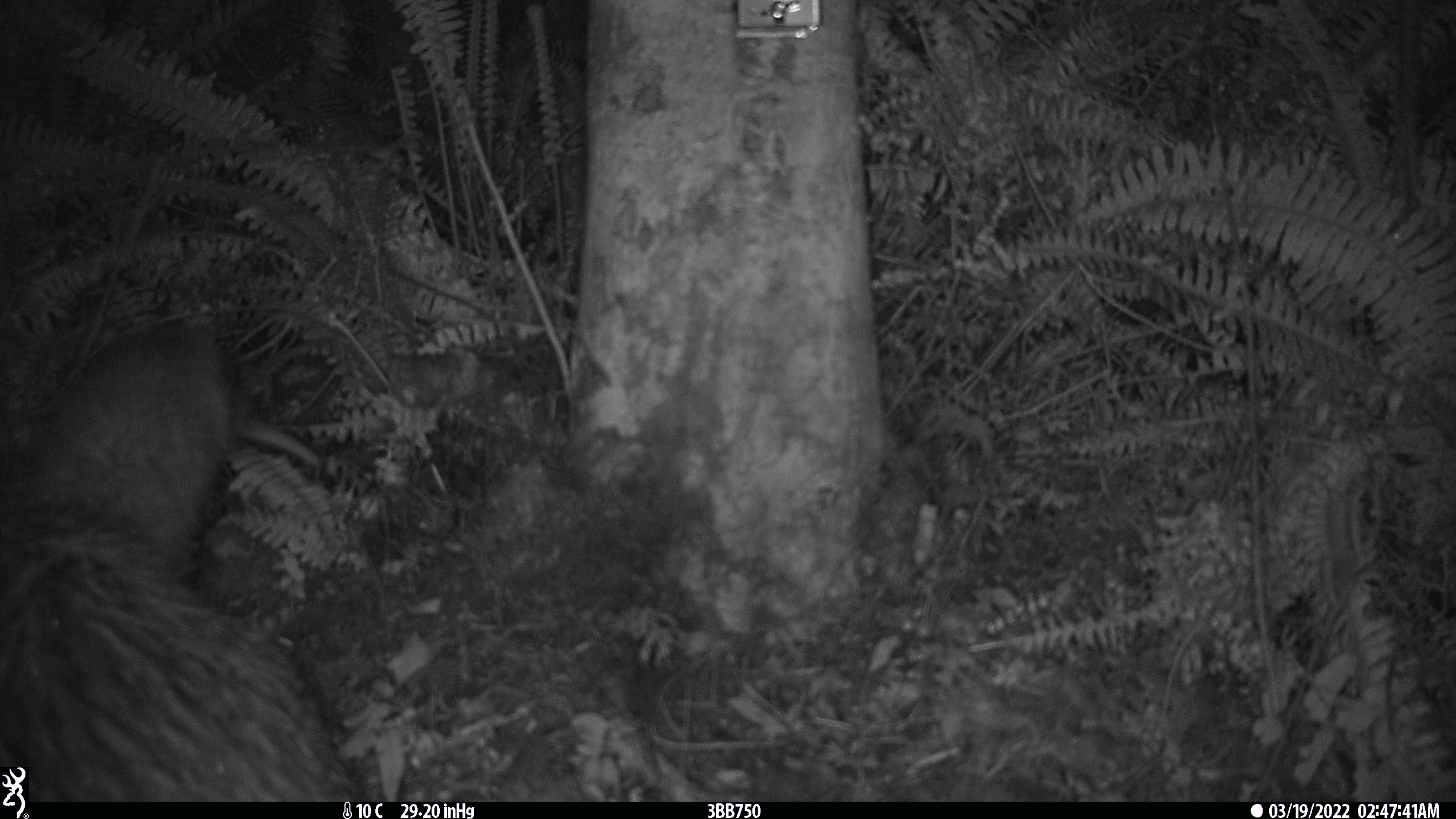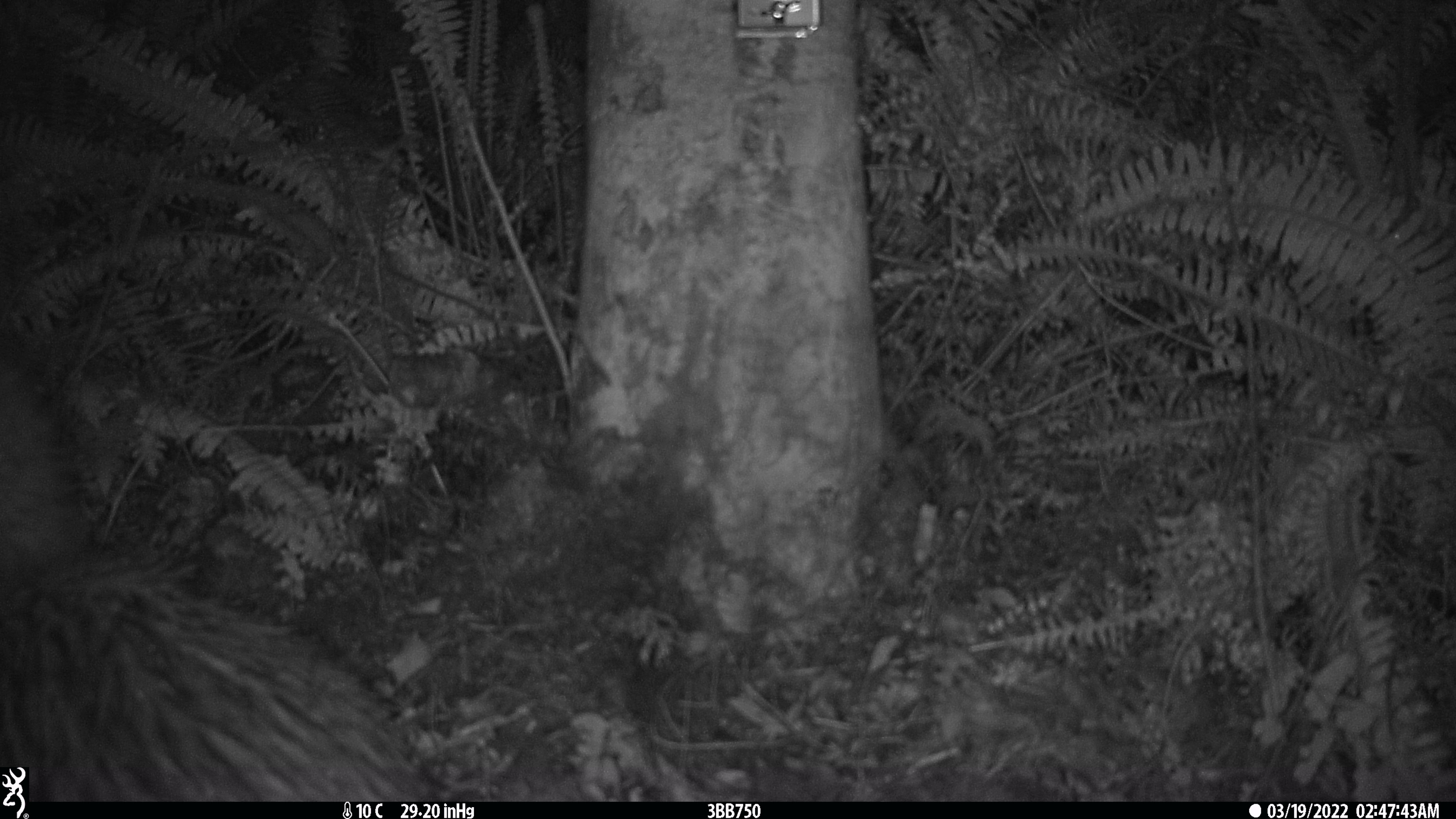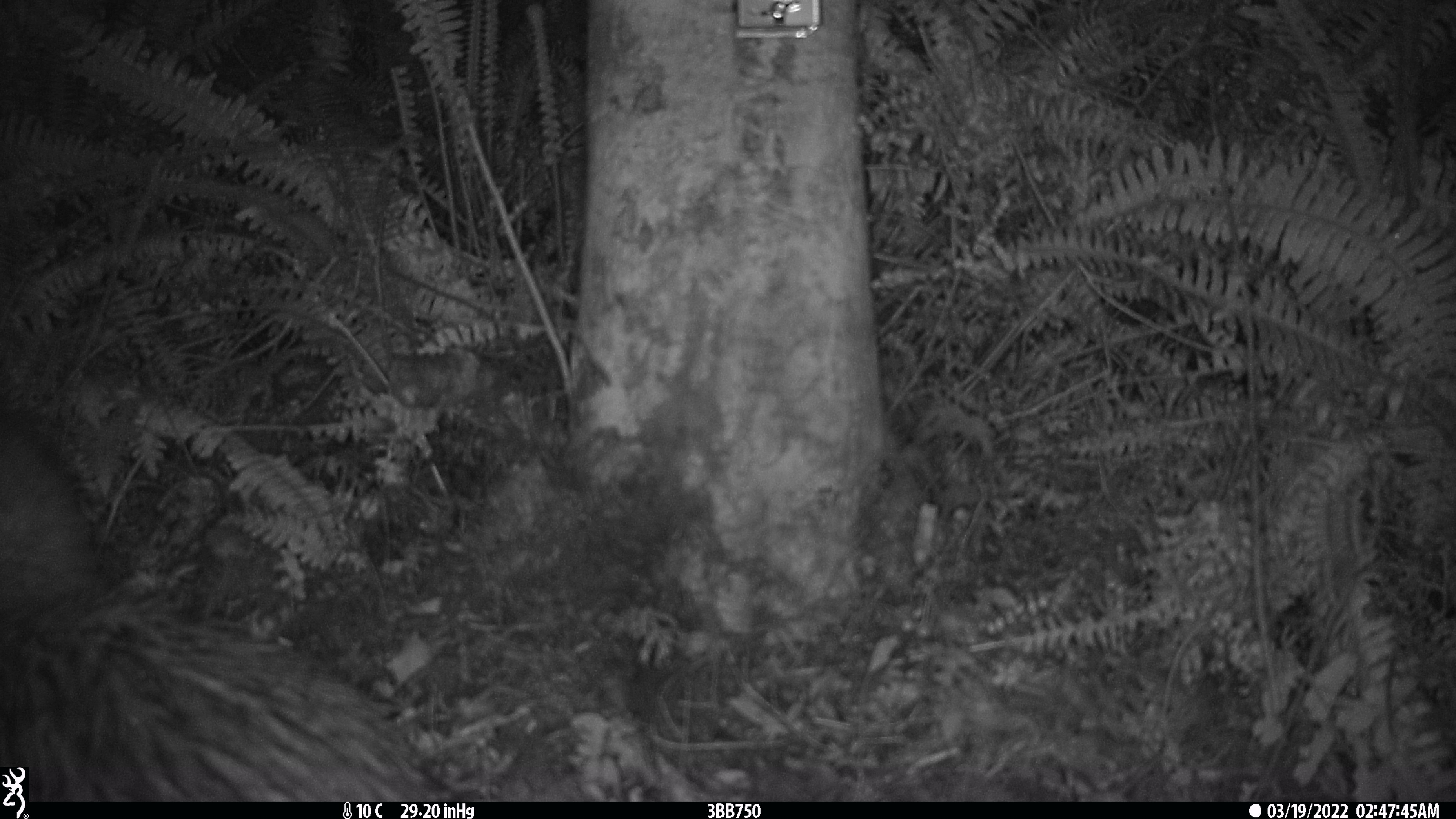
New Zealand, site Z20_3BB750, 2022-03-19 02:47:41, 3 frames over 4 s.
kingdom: Animalia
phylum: Chordata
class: Aves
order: Apterygiformes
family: Apterygidae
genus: Apteryx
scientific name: Apteryx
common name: kiwi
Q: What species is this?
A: Kiwi (Apteryx).